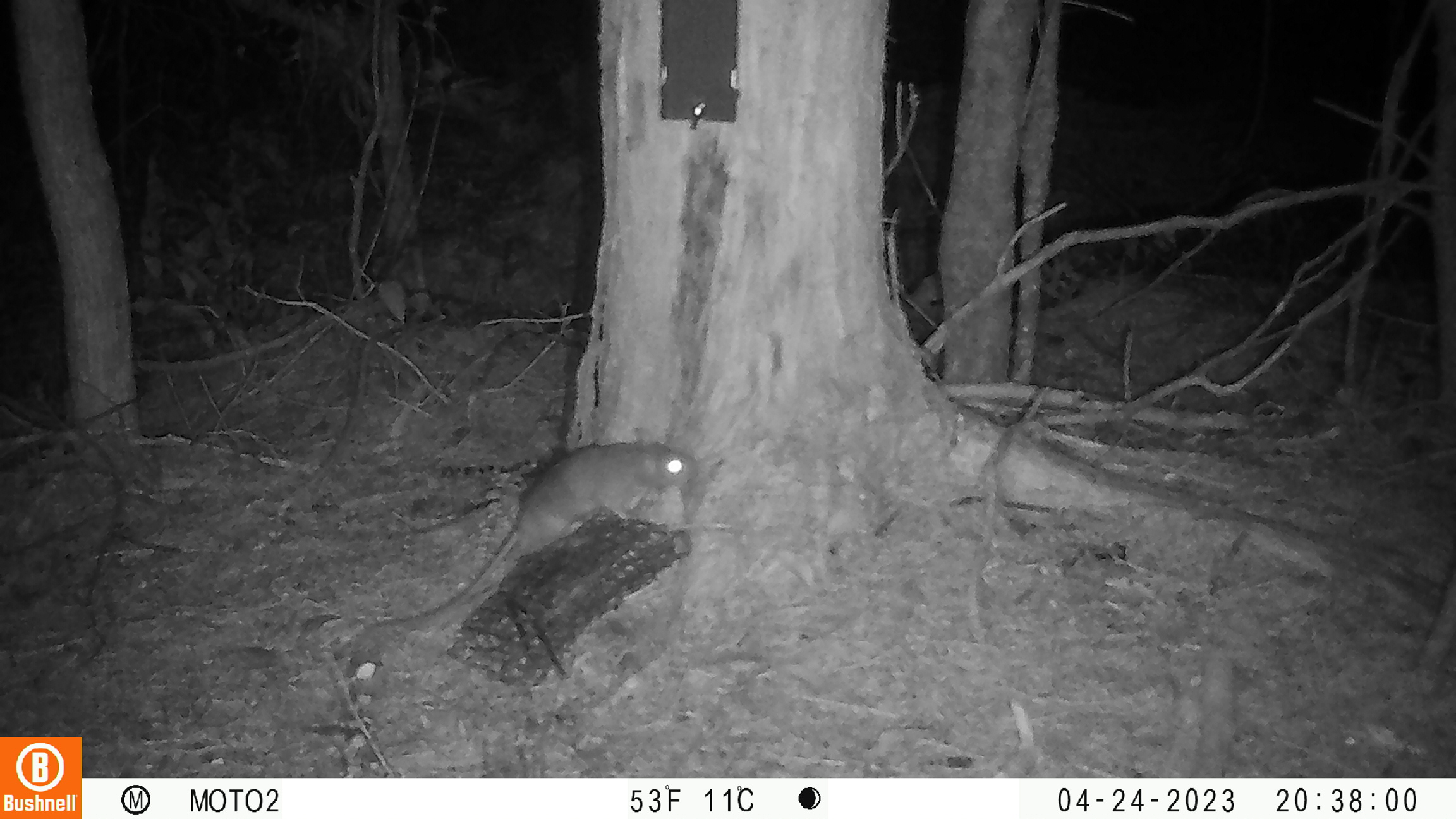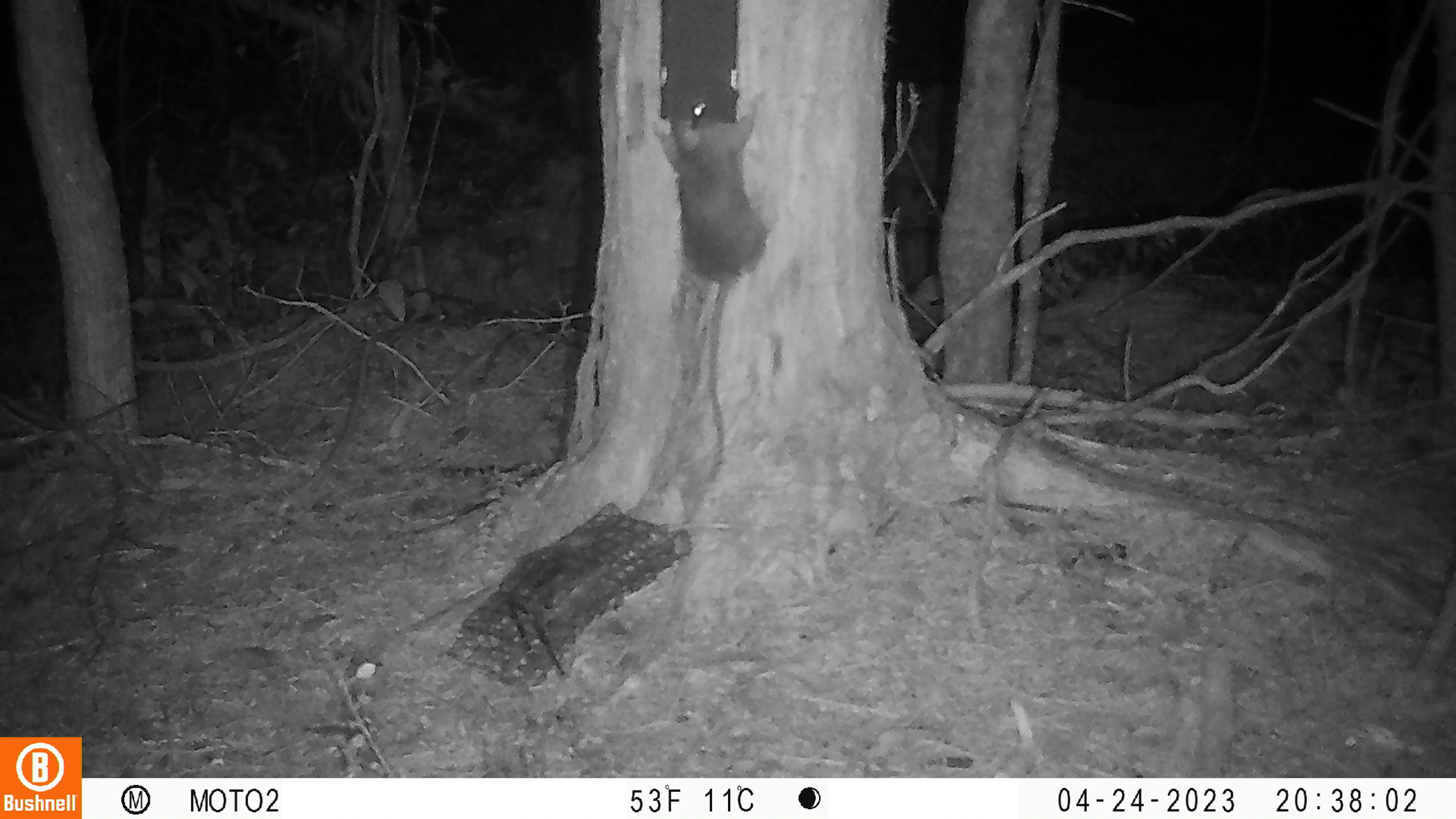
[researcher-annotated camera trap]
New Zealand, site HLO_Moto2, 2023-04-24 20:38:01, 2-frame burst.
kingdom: Animalia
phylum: Chordata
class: Mammalia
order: Rodentia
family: Muridae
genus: Rattus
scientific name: Rattus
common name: rat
Rat (Rattus).